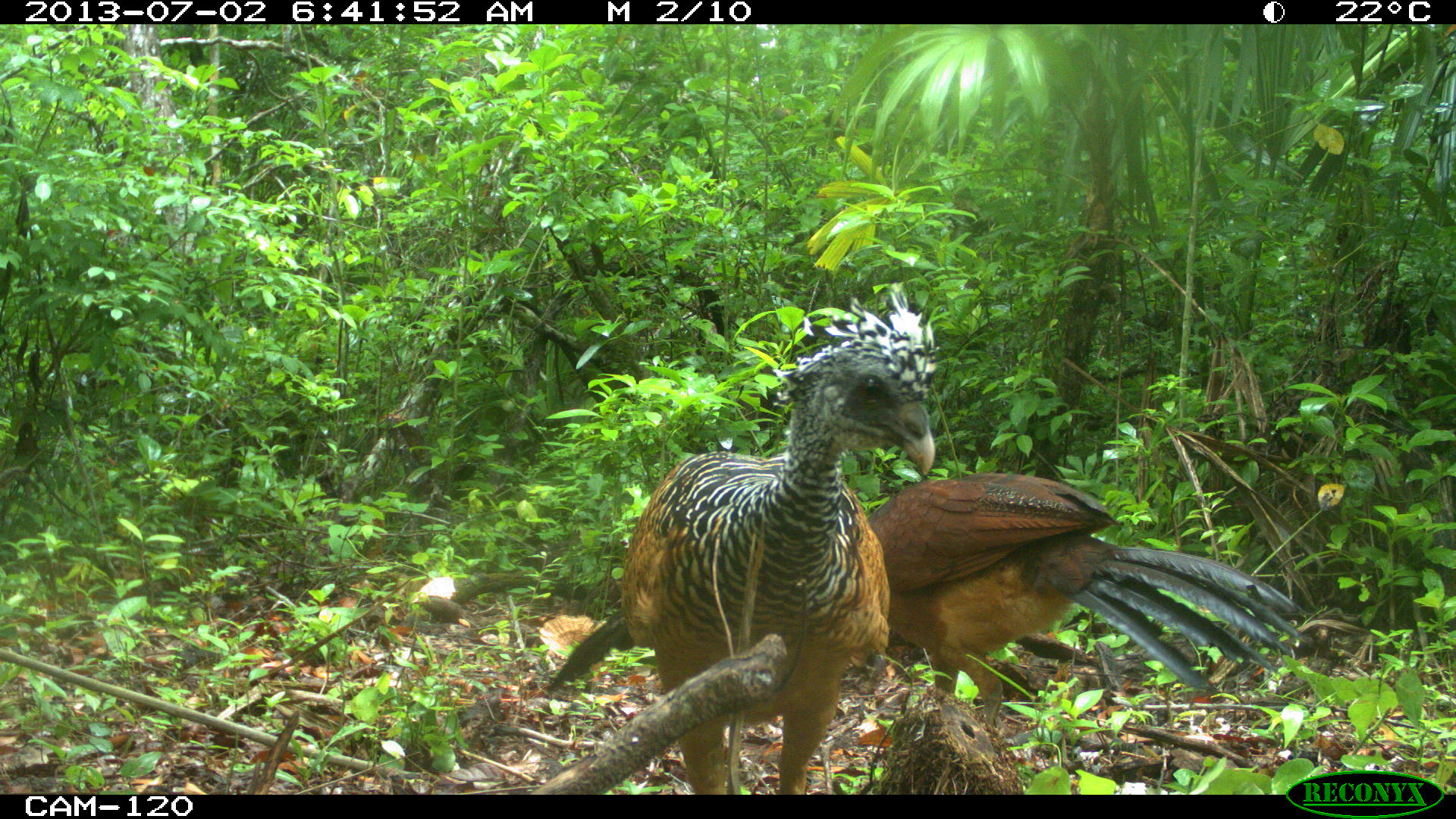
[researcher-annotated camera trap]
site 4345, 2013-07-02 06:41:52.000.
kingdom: Animalia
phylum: Chordata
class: Aves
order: Galliformes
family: Cracidae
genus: Crax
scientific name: Crax rubra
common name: great curassow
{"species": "Crax rubra (great curassow)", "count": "2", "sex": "female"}